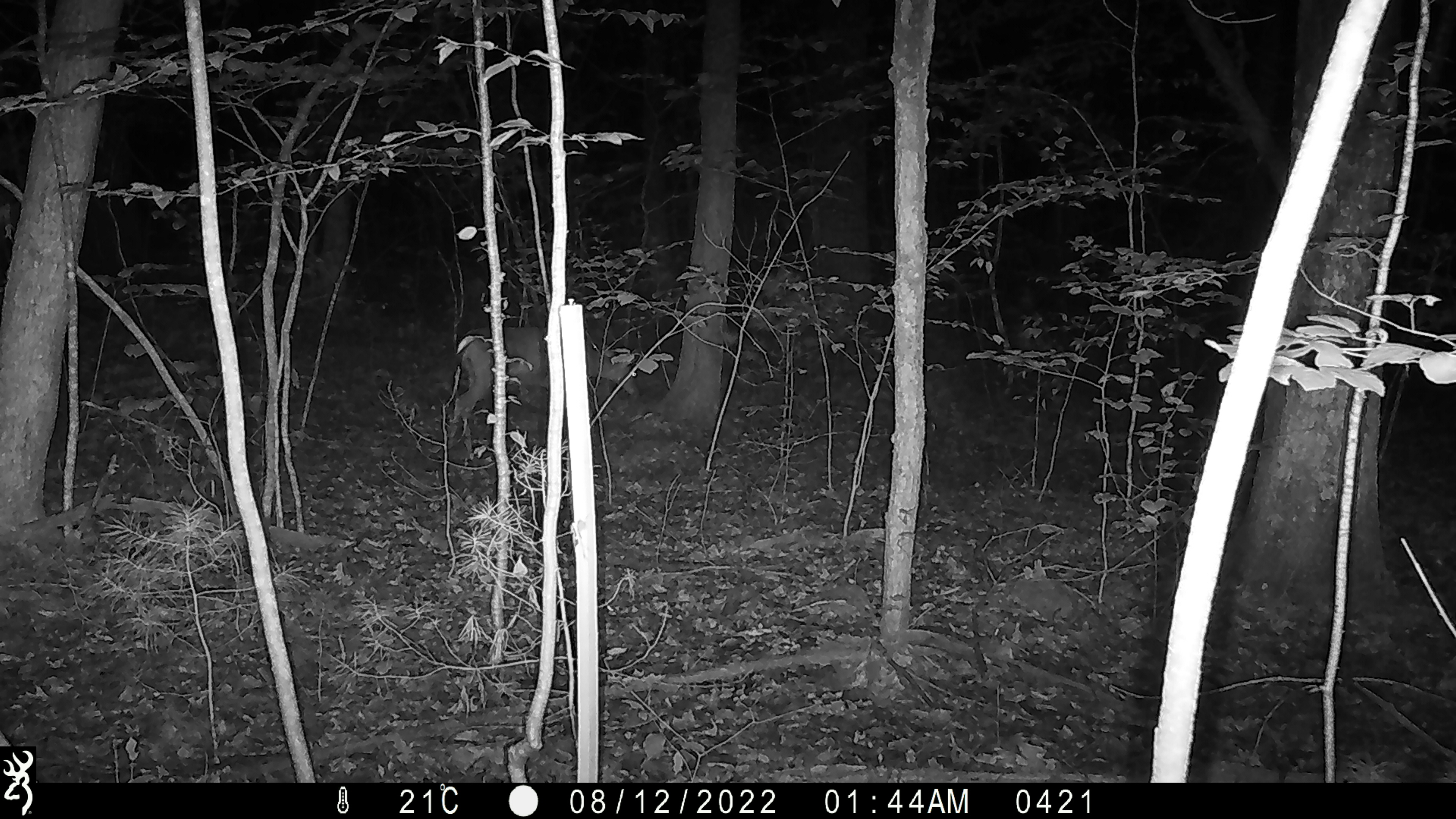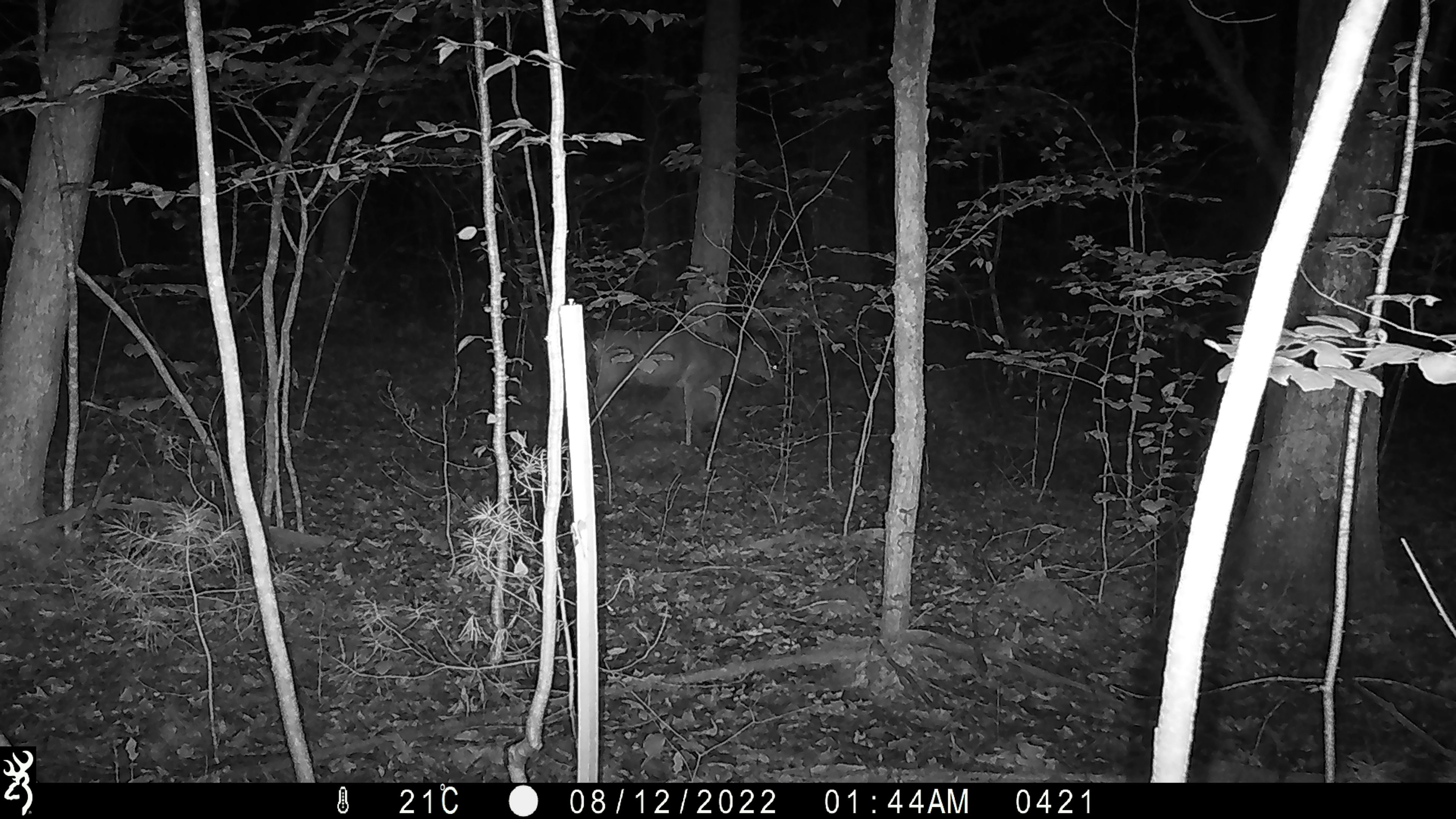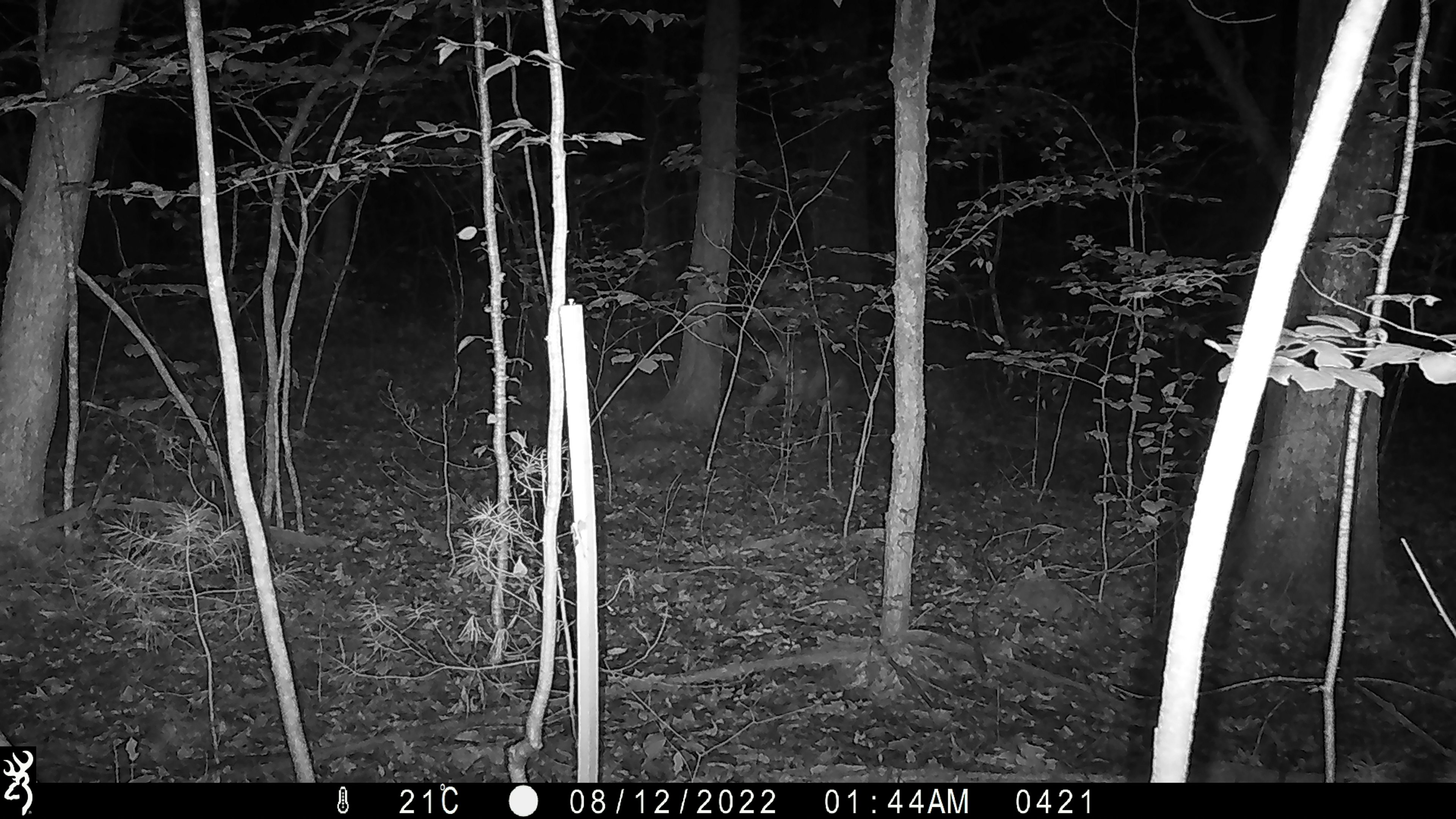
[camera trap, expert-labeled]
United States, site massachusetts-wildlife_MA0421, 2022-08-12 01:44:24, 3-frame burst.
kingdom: Animalia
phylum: Chordata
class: Mammalia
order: Artiodactyla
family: Cervidae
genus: Odocoileus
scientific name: Odocoileus virginianus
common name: white-tailed deer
White-tailed deer (Odocoileus virginianus).